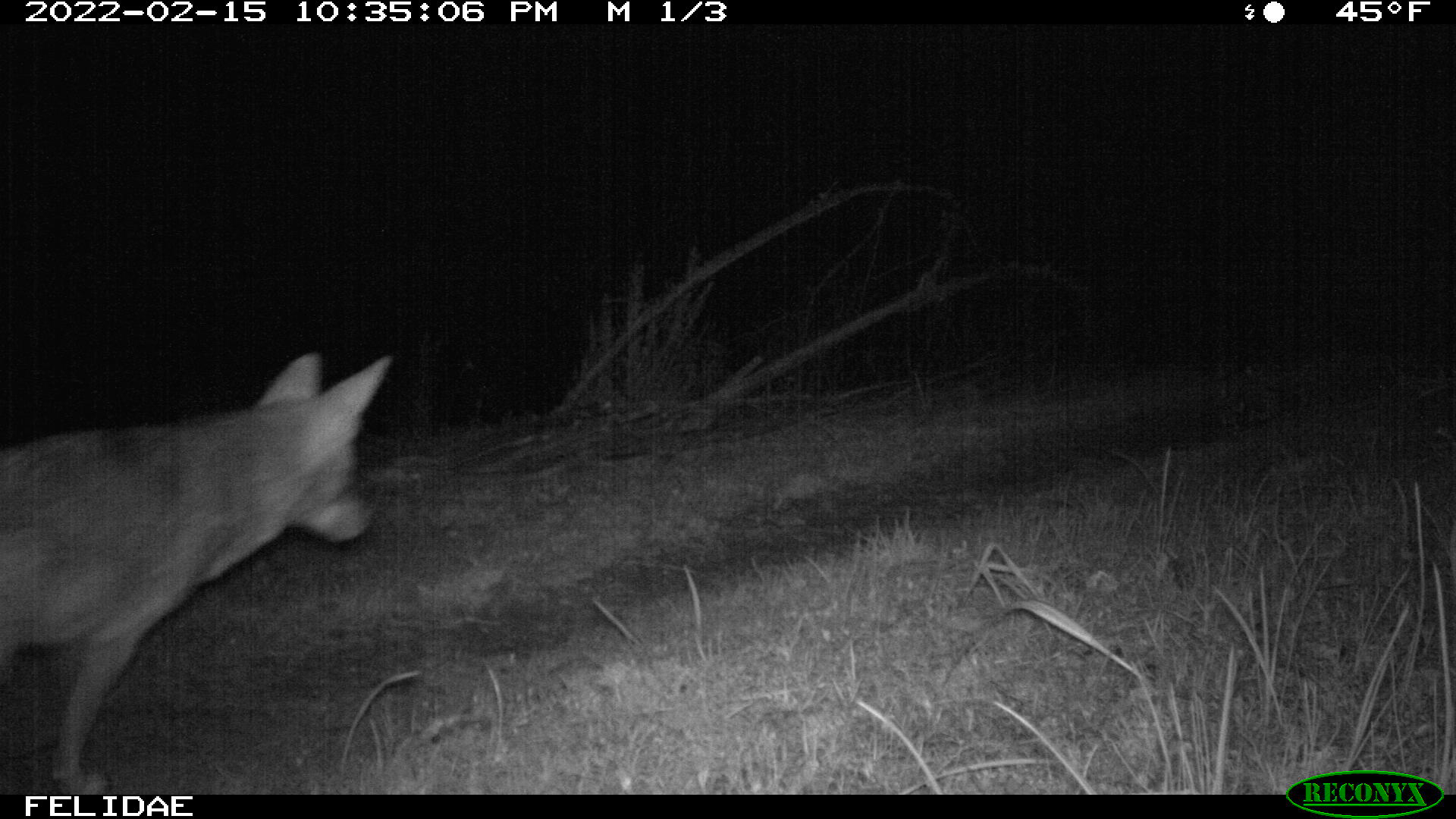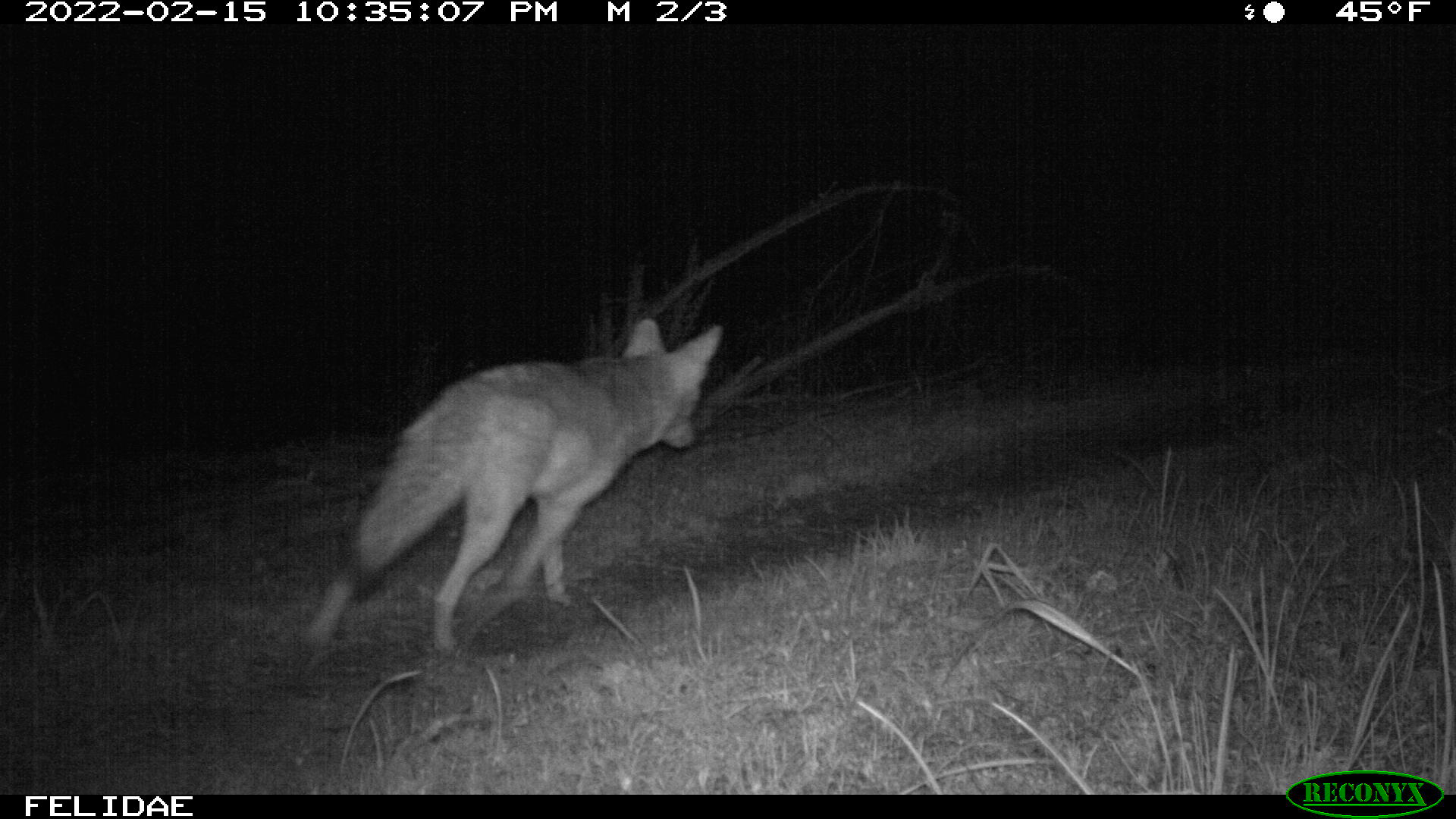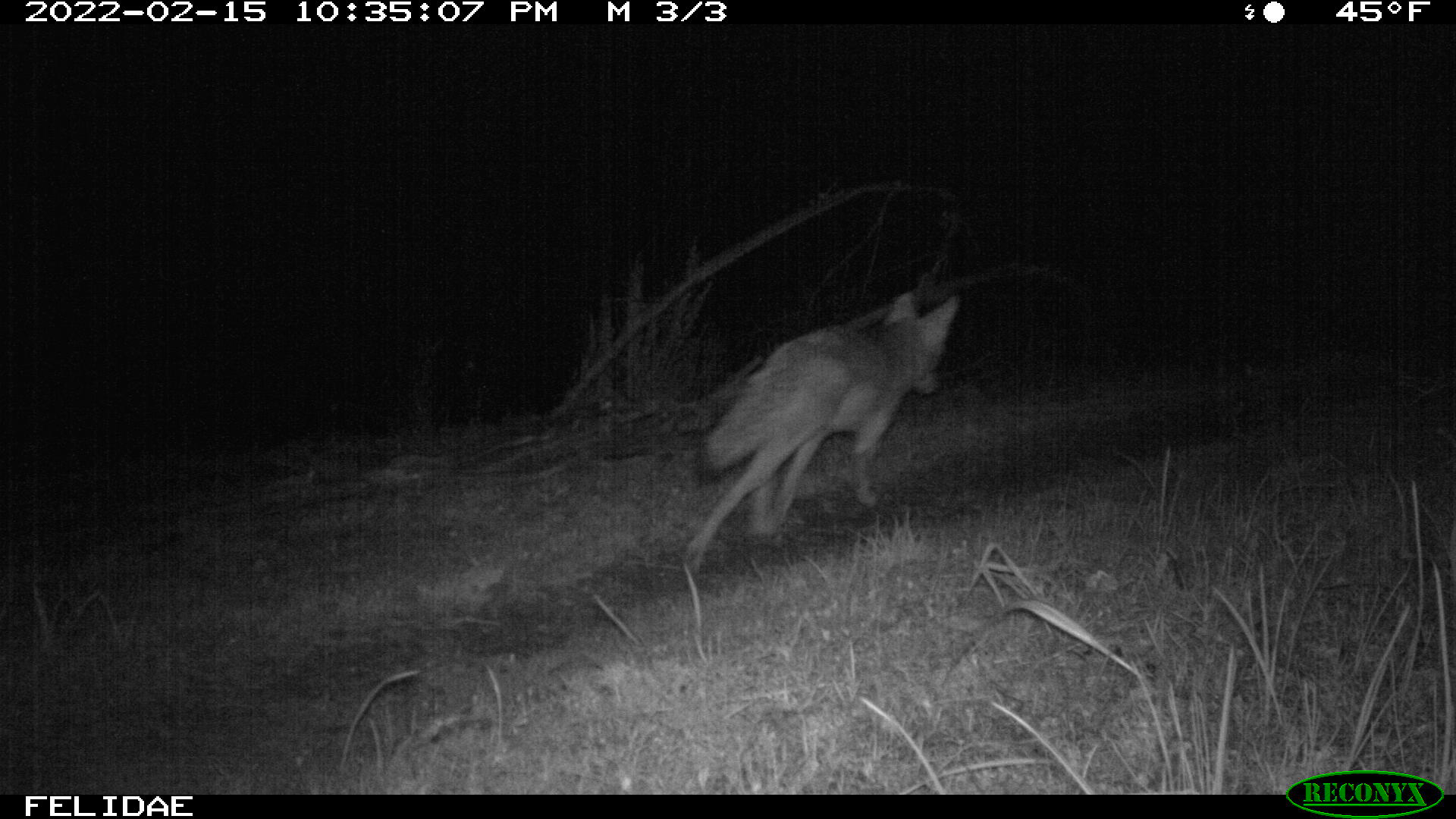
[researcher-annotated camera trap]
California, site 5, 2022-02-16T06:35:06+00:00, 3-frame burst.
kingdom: Animalia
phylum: Chordata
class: Mammalia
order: Carnivora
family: Canidae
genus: Canis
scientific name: Canis latrans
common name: coyote